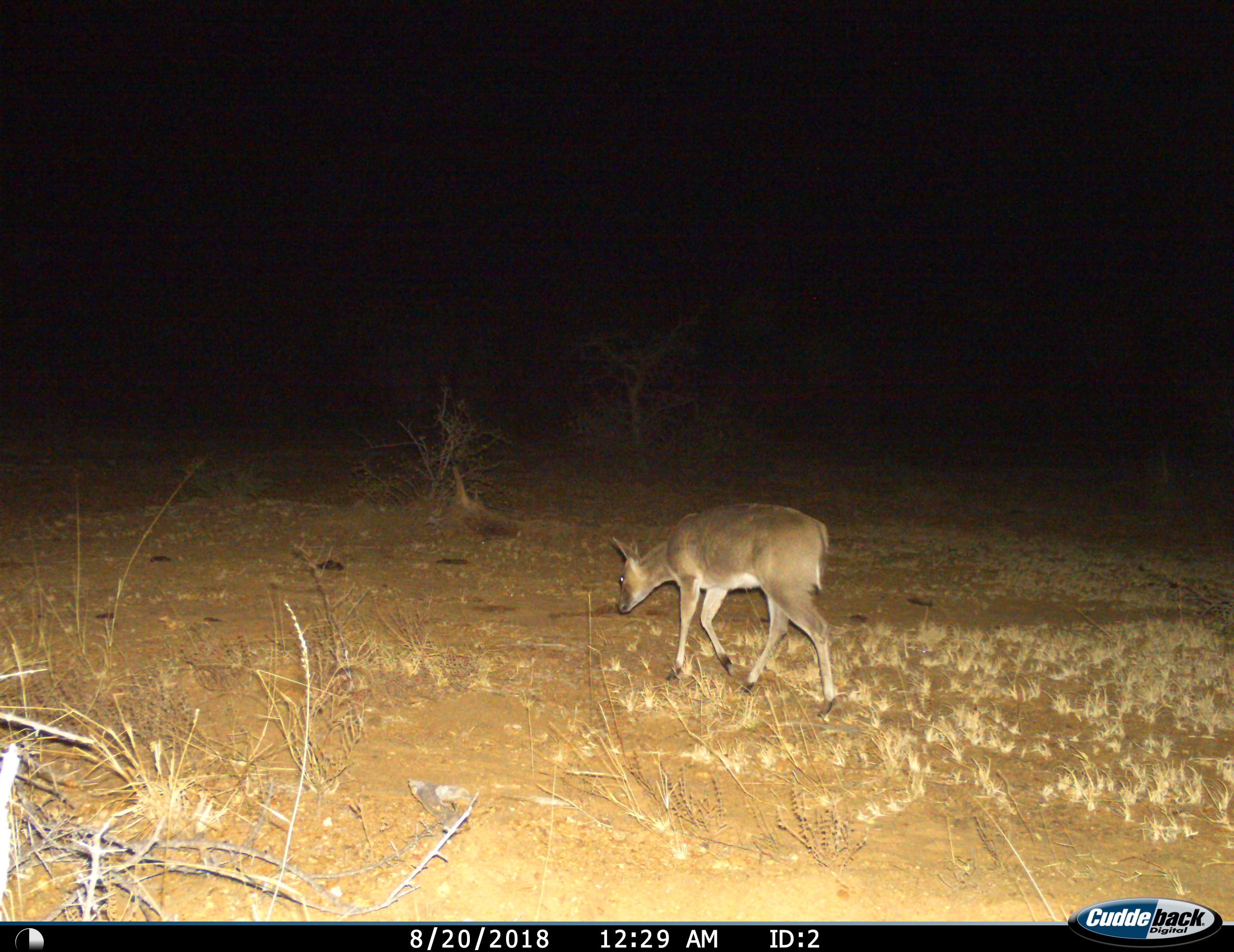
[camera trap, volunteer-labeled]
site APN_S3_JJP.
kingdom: Animalia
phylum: Chordata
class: Mammalia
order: Artiodactyla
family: Bovidae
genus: Sylvicapra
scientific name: Sylvicapra grimmia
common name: common duiker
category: duikercommongrey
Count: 1.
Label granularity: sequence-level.